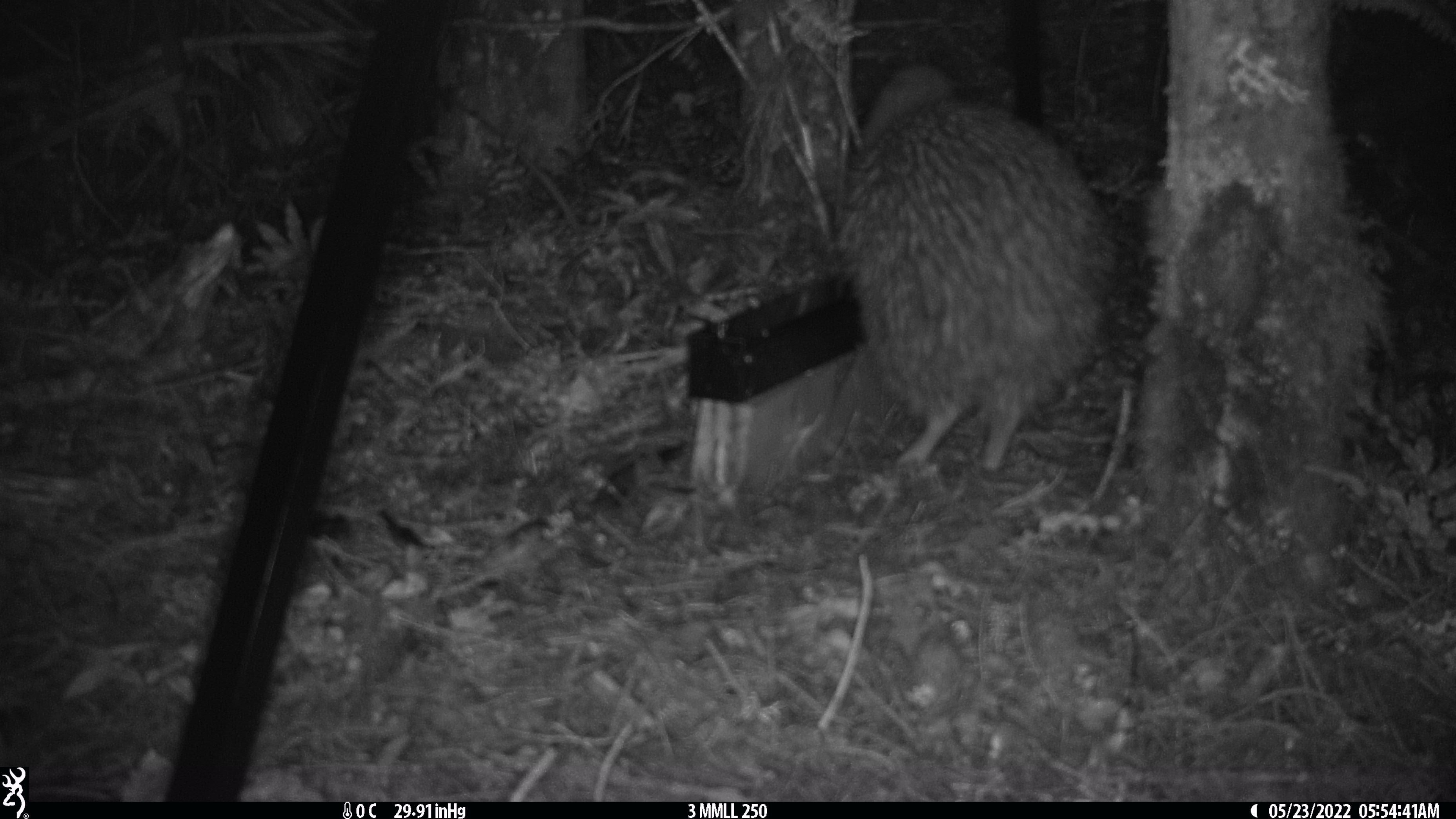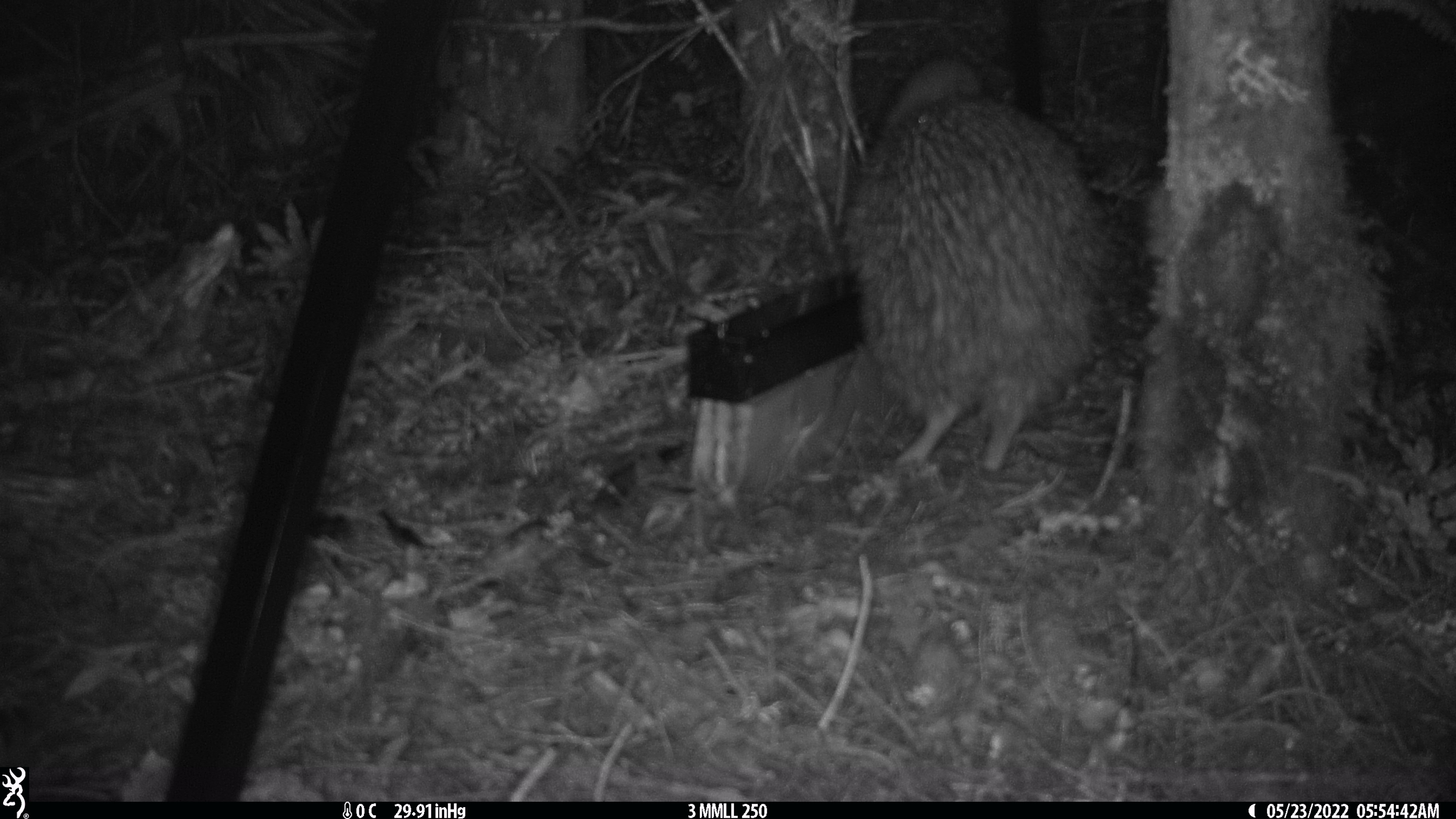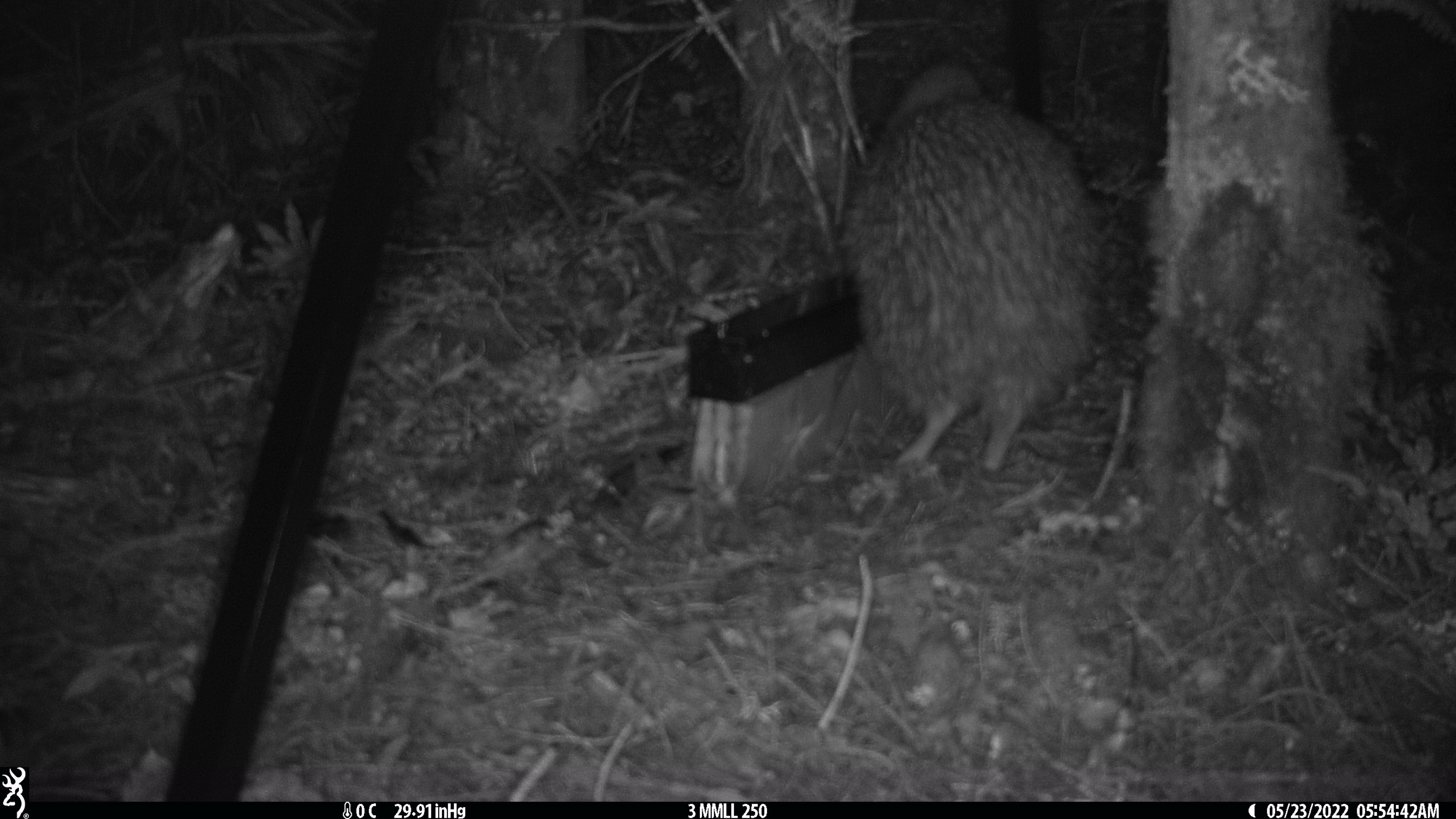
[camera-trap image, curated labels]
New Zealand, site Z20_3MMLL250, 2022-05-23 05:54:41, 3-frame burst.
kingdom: Animalia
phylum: Chordata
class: Aves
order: Apterygiformes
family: Apterygidae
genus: Apteryx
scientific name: Apteryx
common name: kiwi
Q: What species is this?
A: Kiwi (Apteryx).